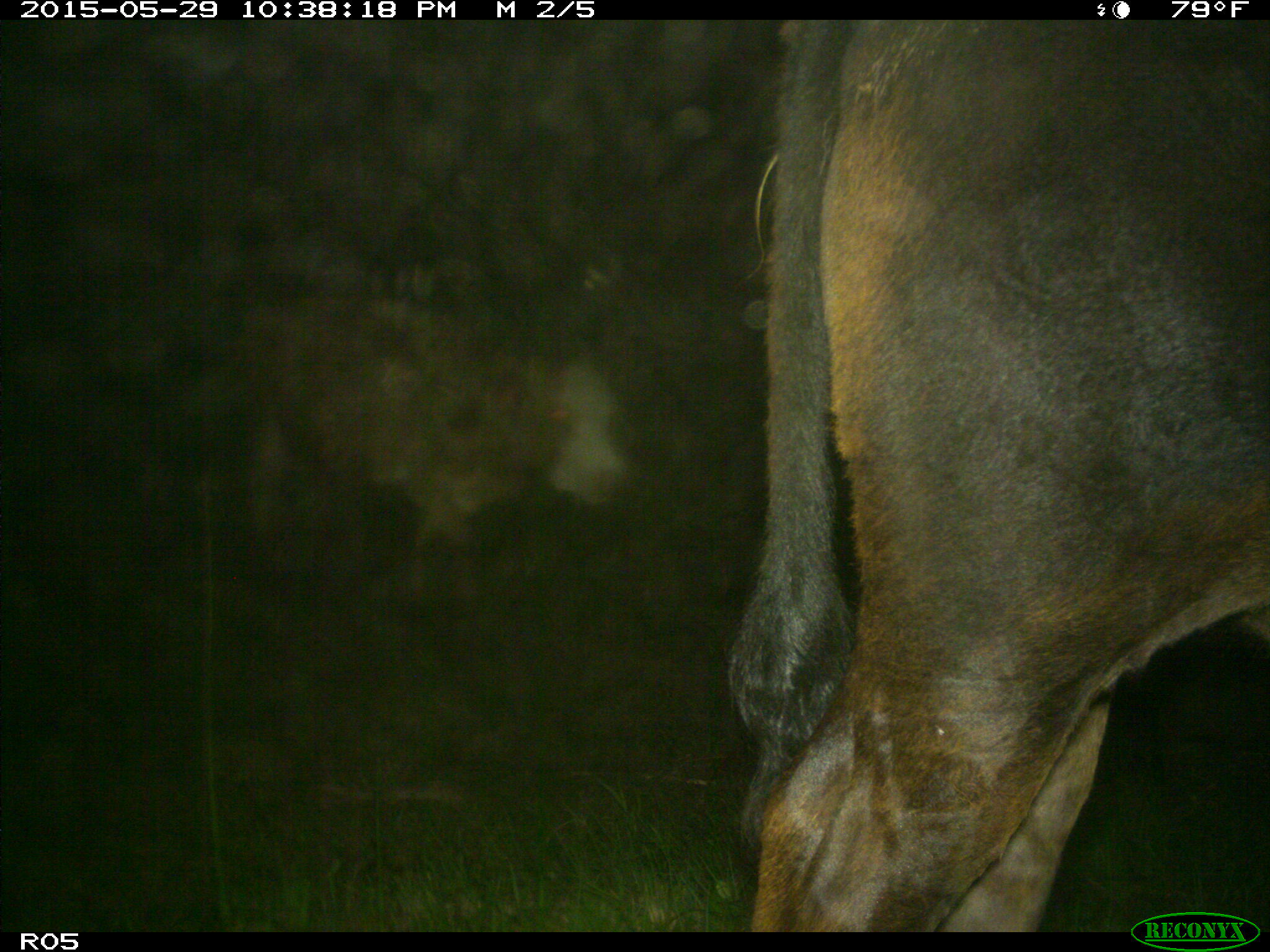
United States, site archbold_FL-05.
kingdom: Animalia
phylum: Chordata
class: Mammalia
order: Artiodactyla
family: Bovidae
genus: Bos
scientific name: Bos taurus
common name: domestic cow